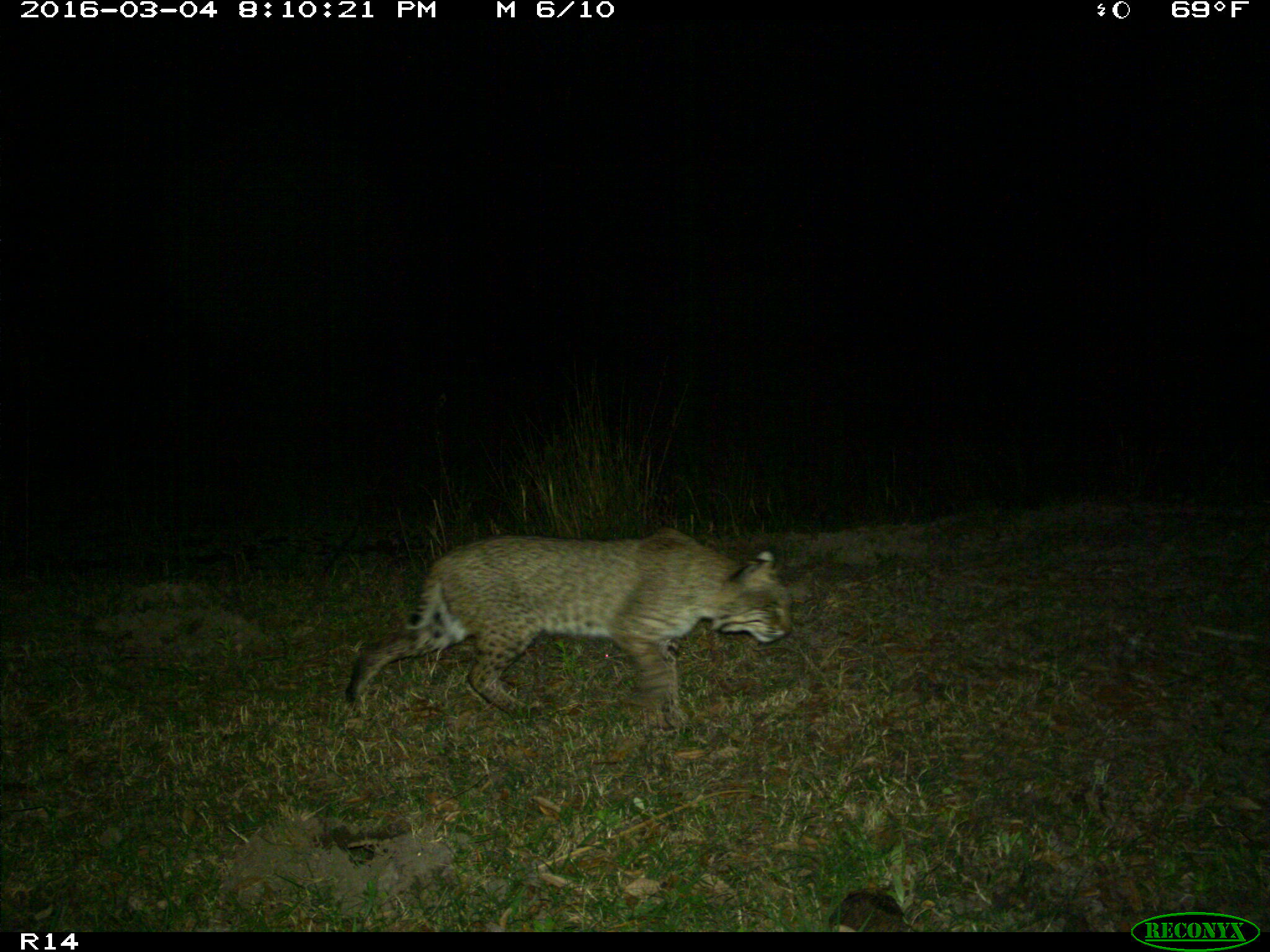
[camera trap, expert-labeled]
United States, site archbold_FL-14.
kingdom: Animalia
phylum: Chordata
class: Mammalia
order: Carnivora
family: Felidae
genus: Lynx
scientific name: Lynx rufus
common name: bobcat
Lynx rufus (bobcat).